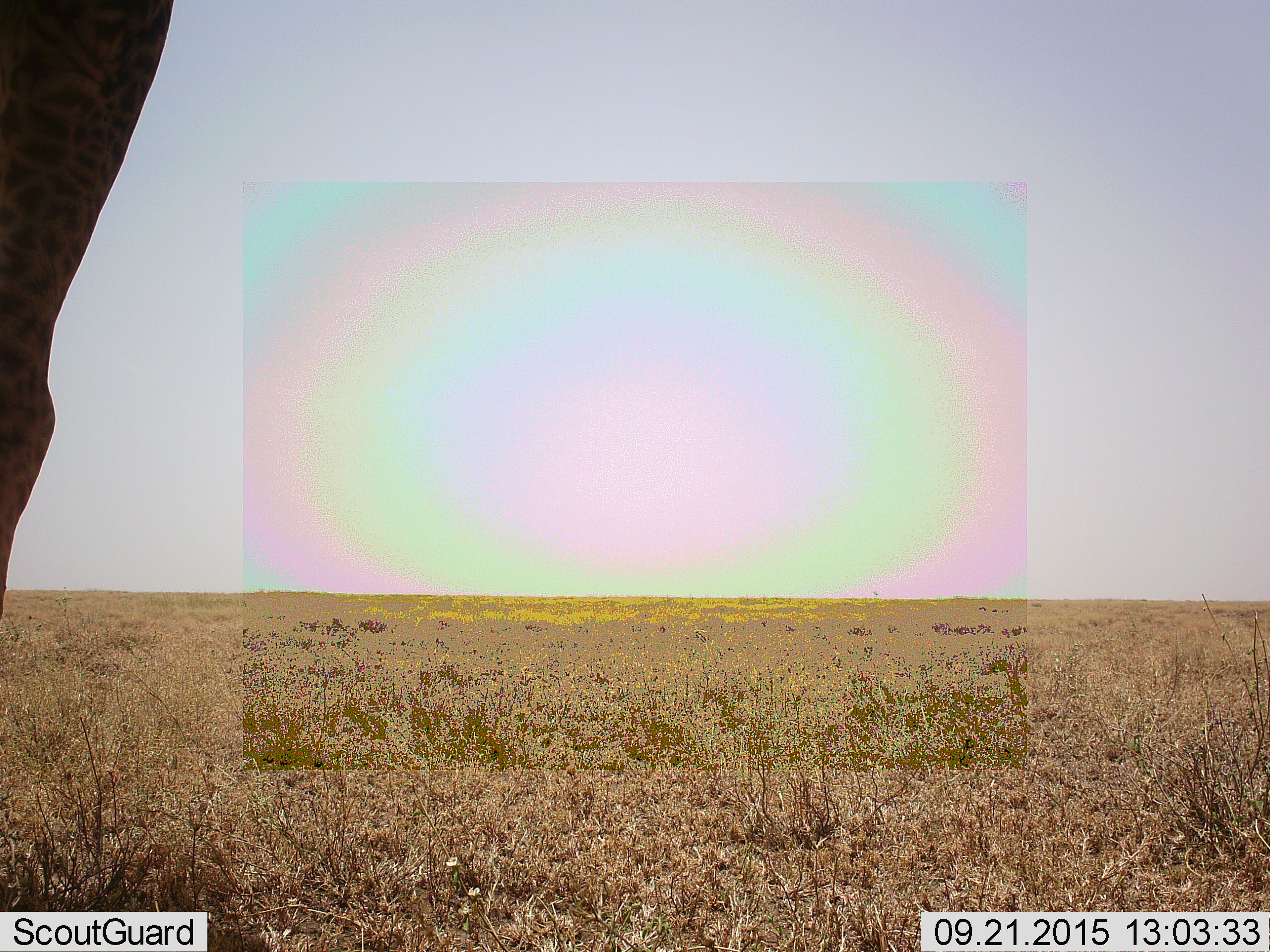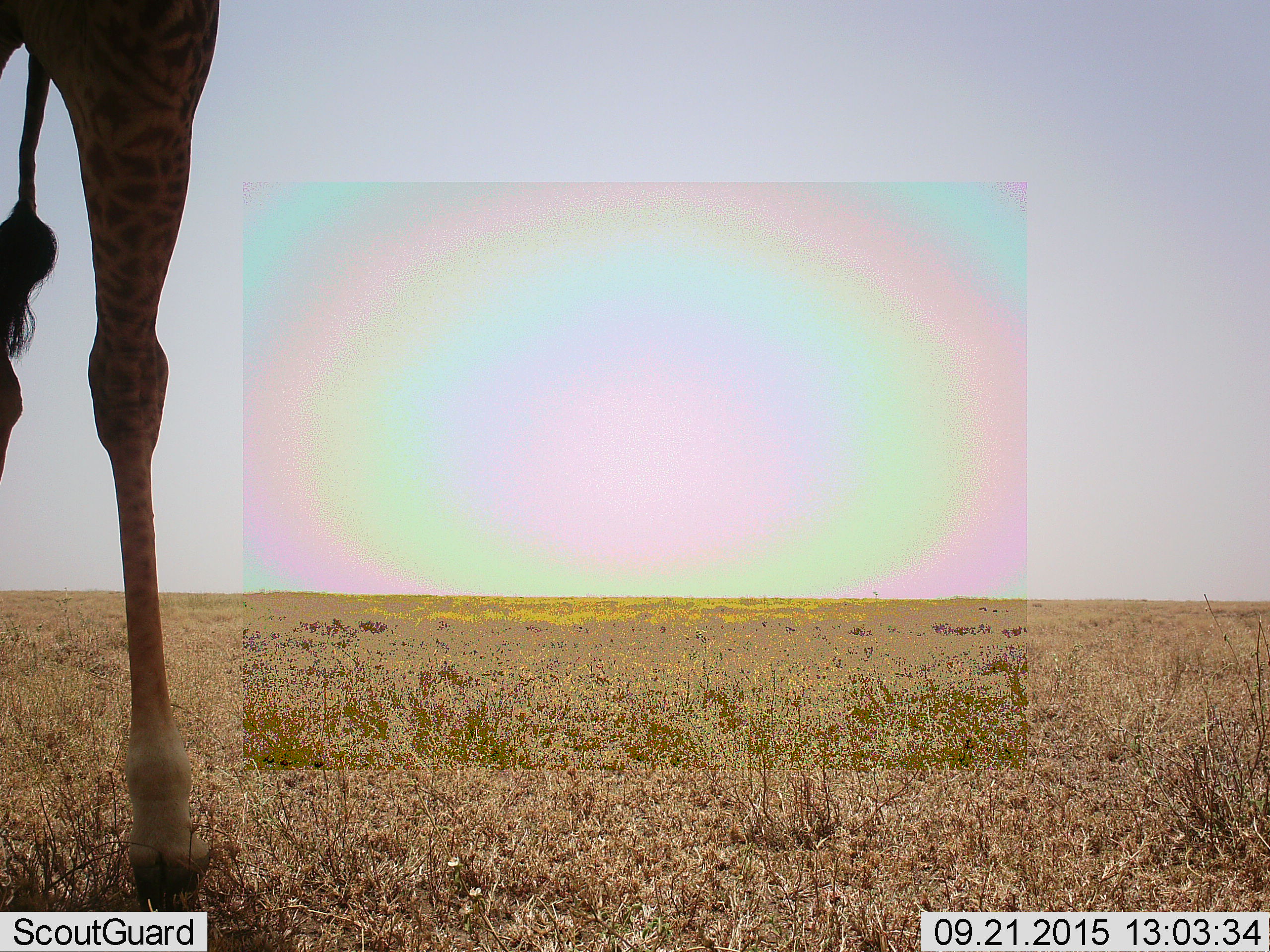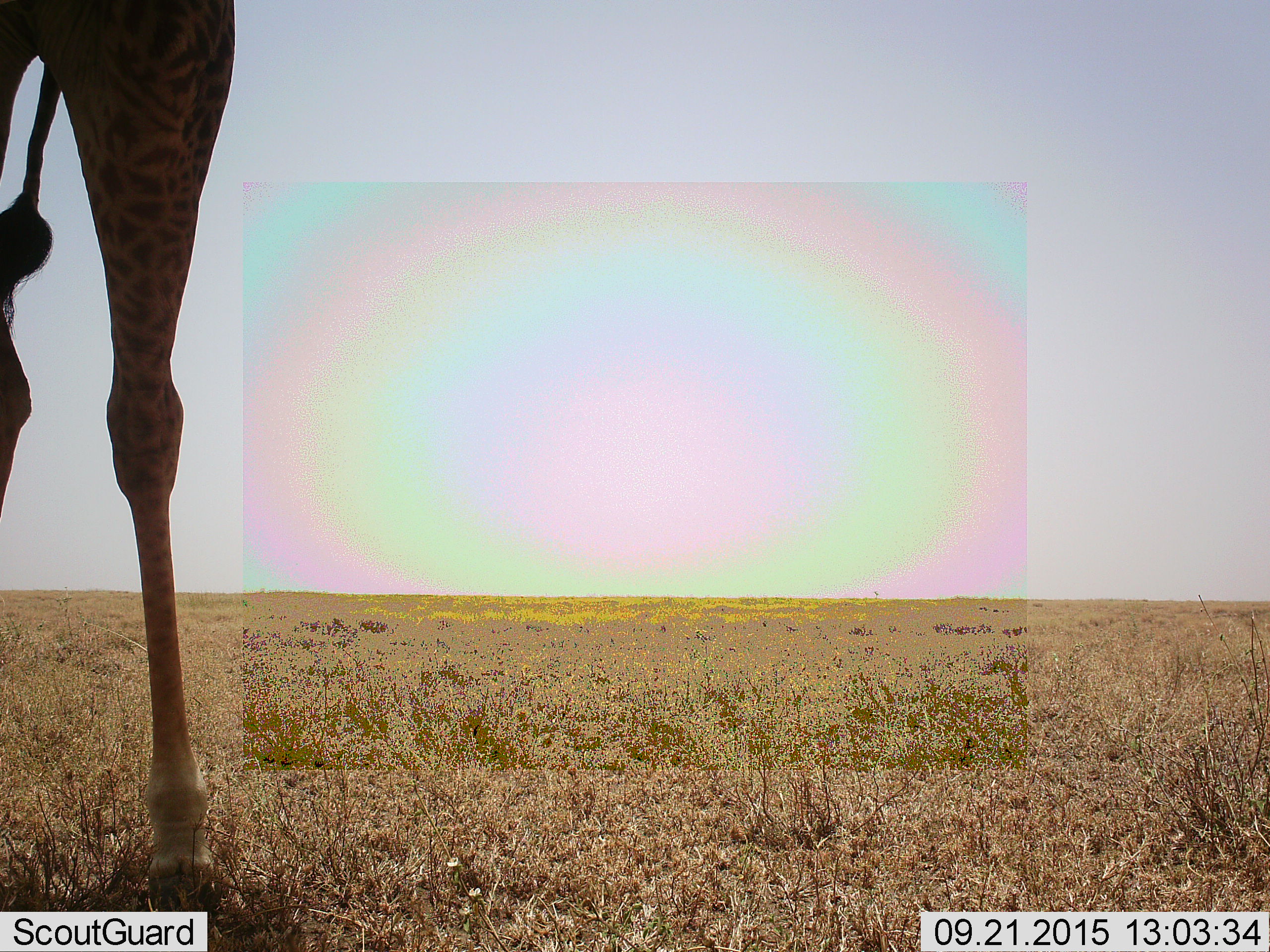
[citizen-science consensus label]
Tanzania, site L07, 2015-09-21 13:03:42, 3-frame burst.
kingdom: Animalia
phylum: Chordata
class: Mammalia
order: Artiodactyla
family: Giraffidae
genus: Giraffa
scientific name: Giraffa camelopardalis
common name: giraffe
Giraffe (Giraffa camelopardalis), count 1. Behavior (volunteer vote fractions): standing 71%, resting 0%, moving 29%, interacting 0%. Young present (vote fraction): 0%. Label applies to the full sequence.